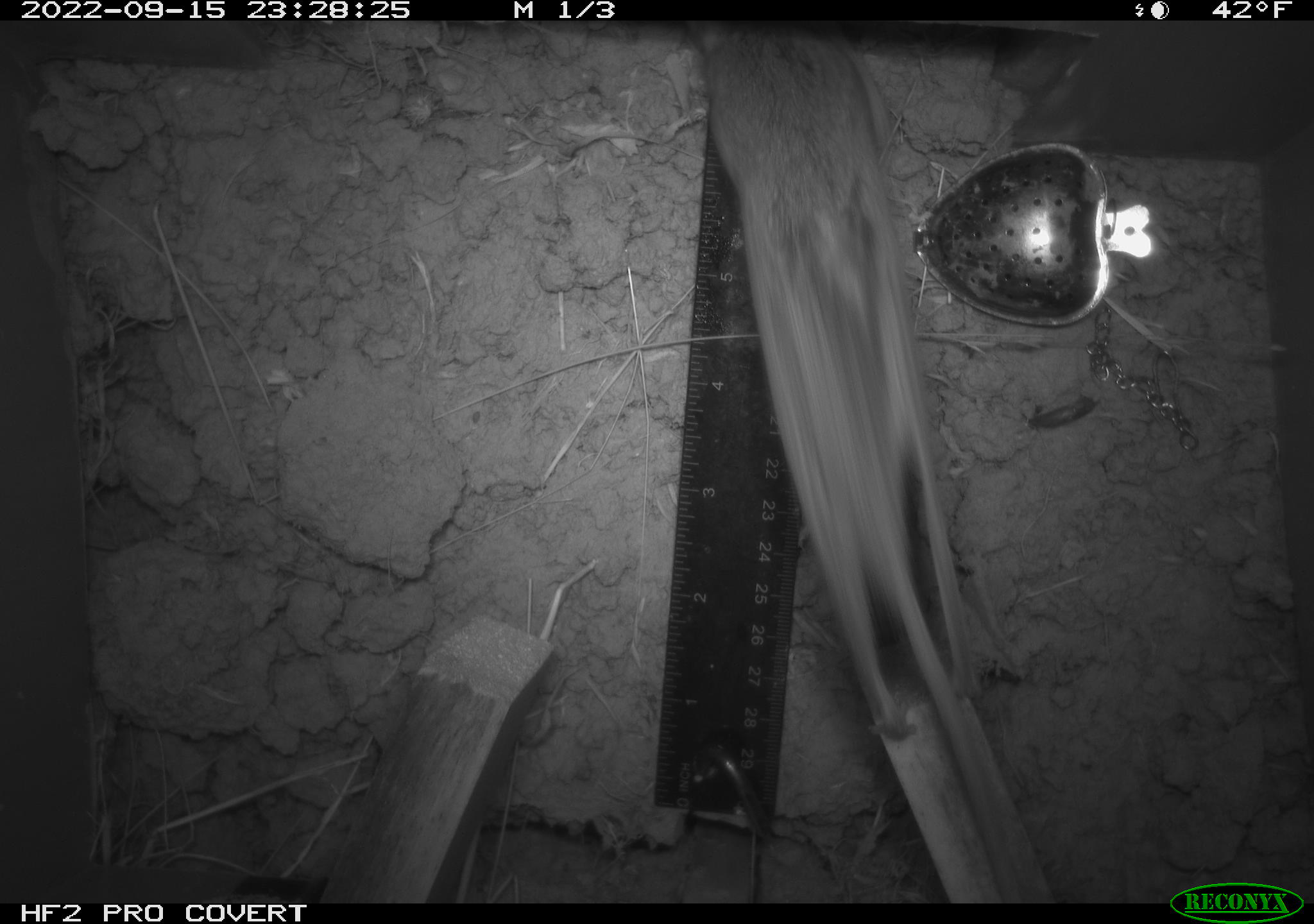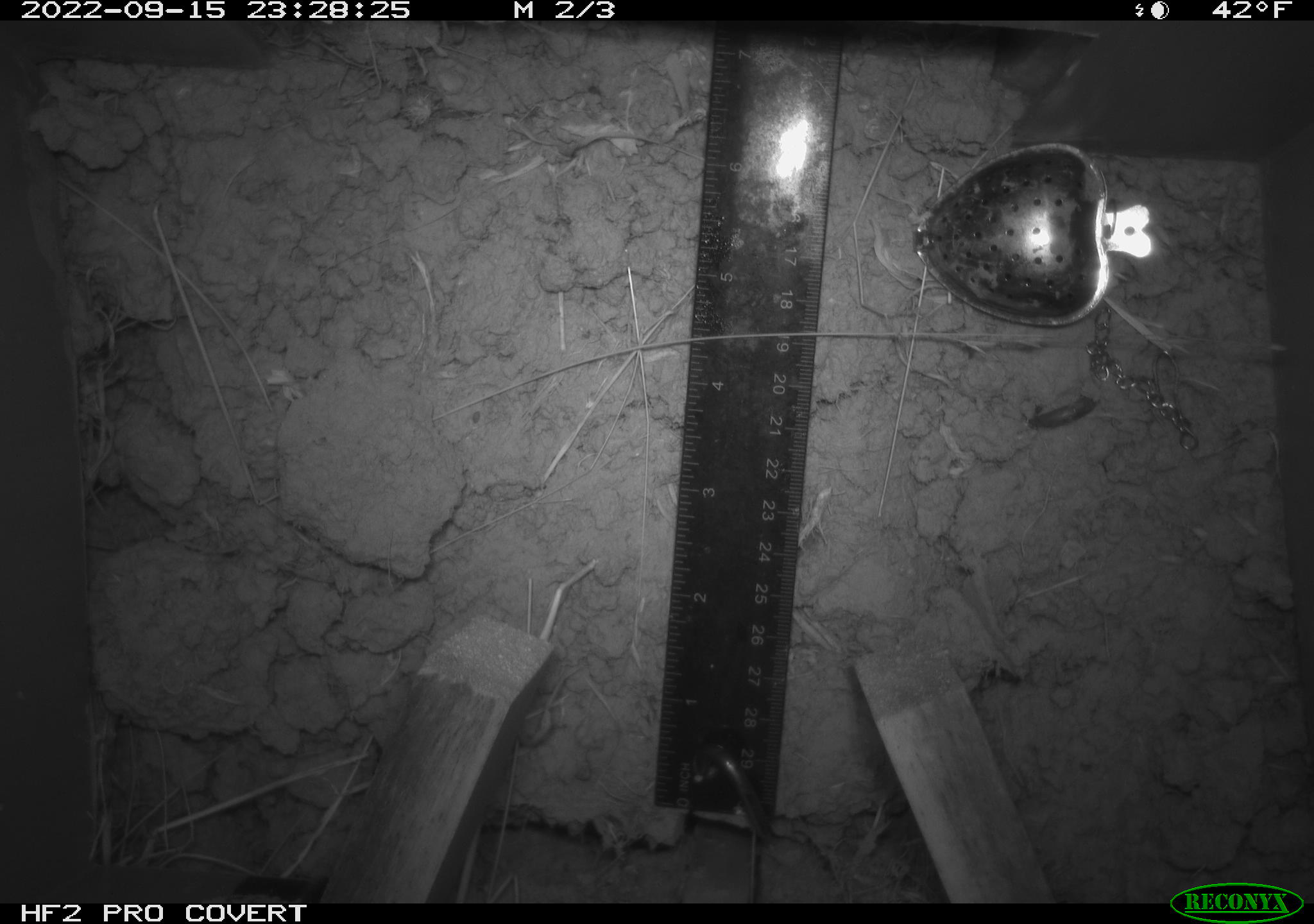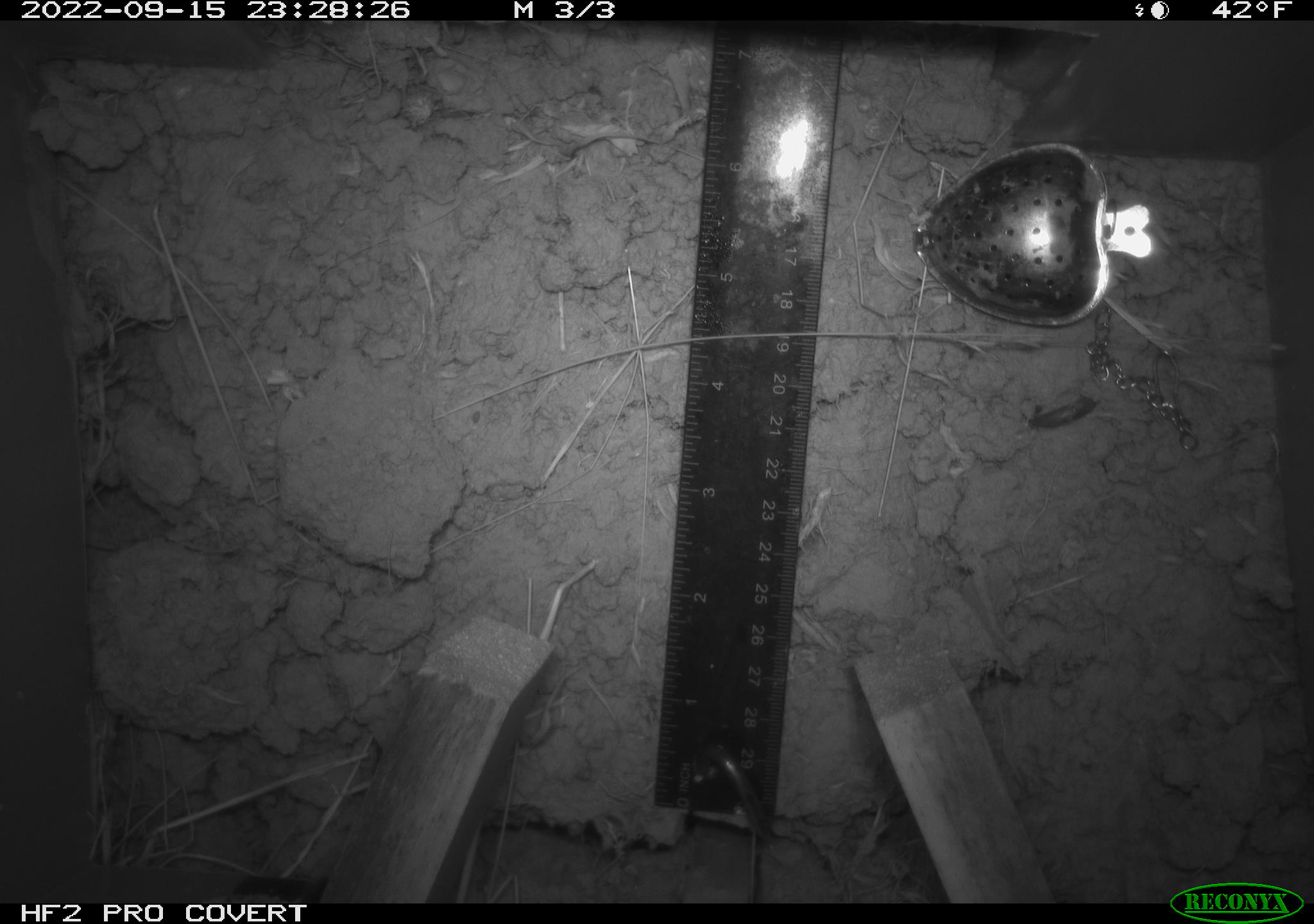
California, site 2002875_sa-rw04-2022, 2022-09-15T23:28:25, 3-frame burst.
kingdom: Animalia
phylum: Chordata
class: Mammalia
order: Rodentia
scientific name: Rodentia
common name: mouse species